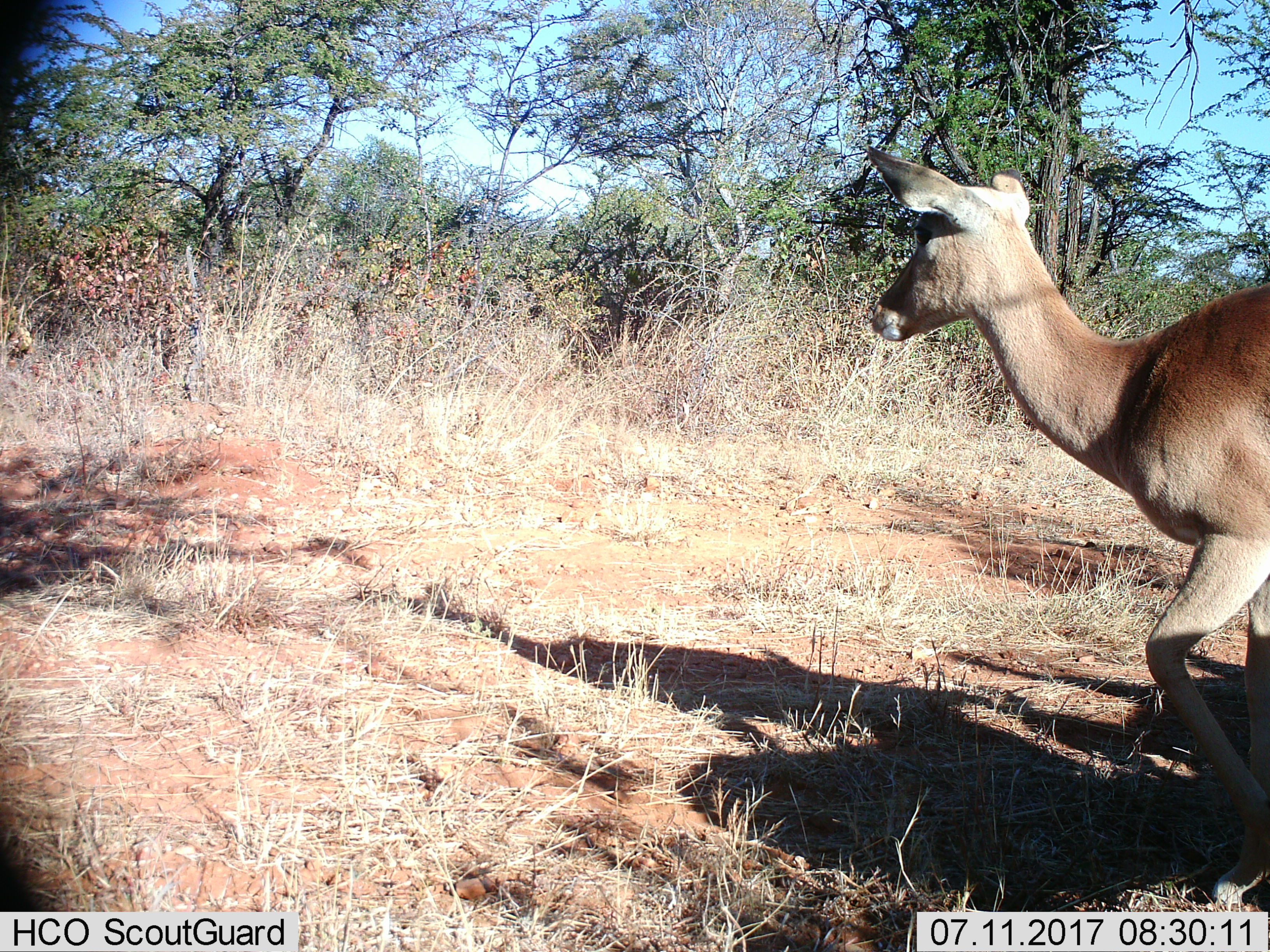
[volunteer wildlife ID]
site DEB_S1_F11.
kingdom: Animalia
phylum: Chordata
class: Mammalia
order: Artiodactyla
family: Bovidae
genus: Aepyceros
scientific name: Aepyceros melampus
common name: impala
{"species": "impala (Aepyceros melampus)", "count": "1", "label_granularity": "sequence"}